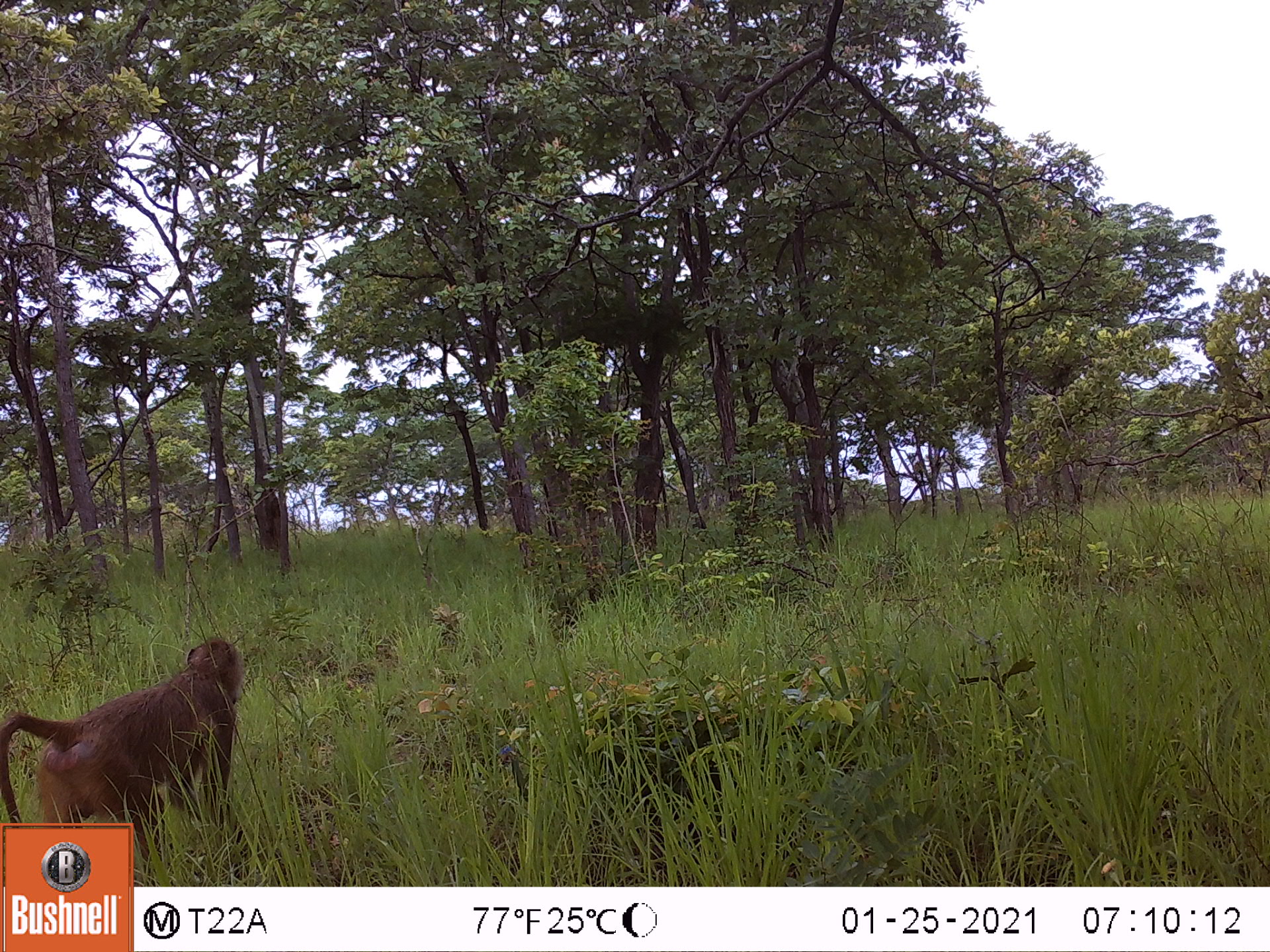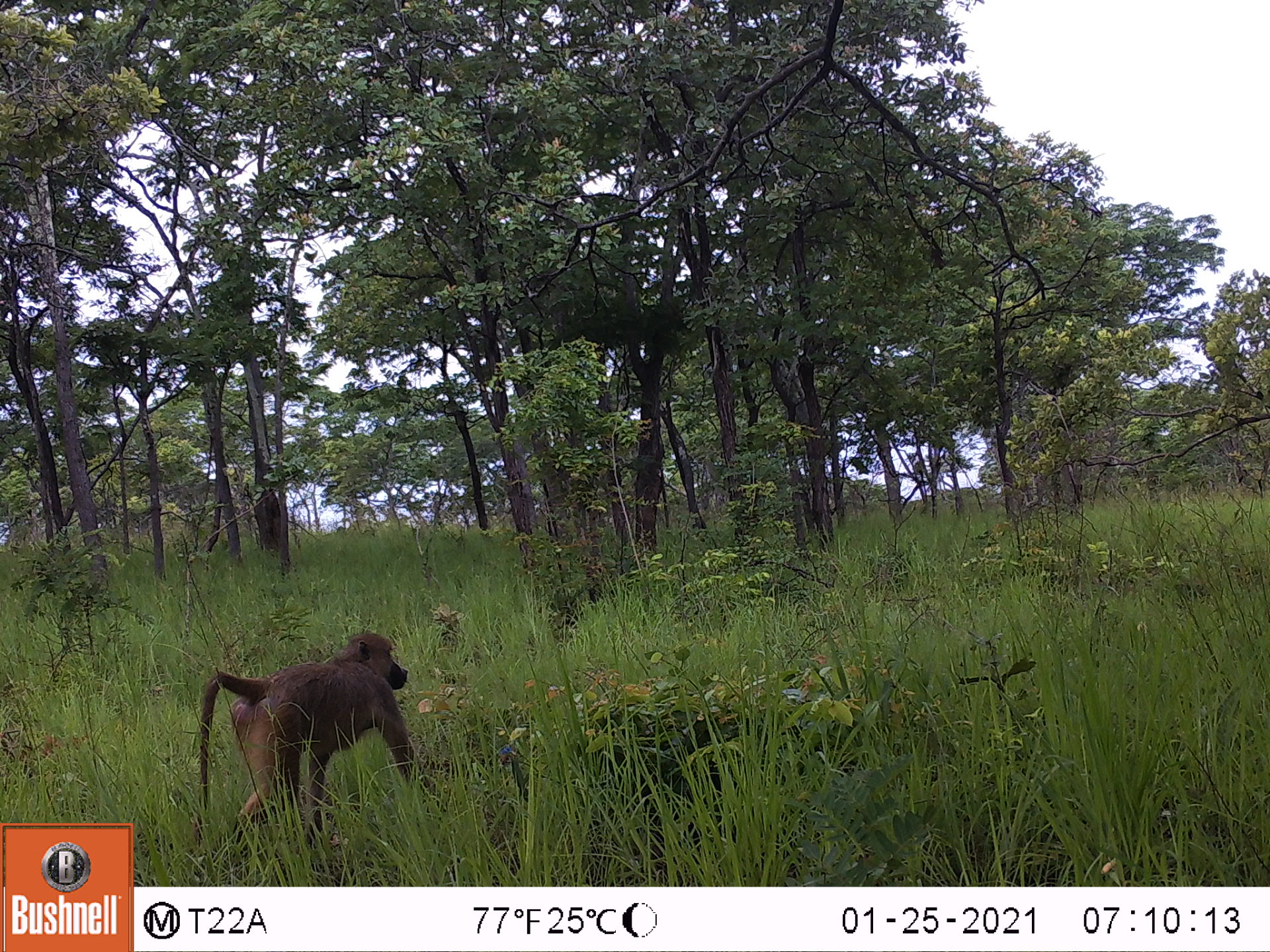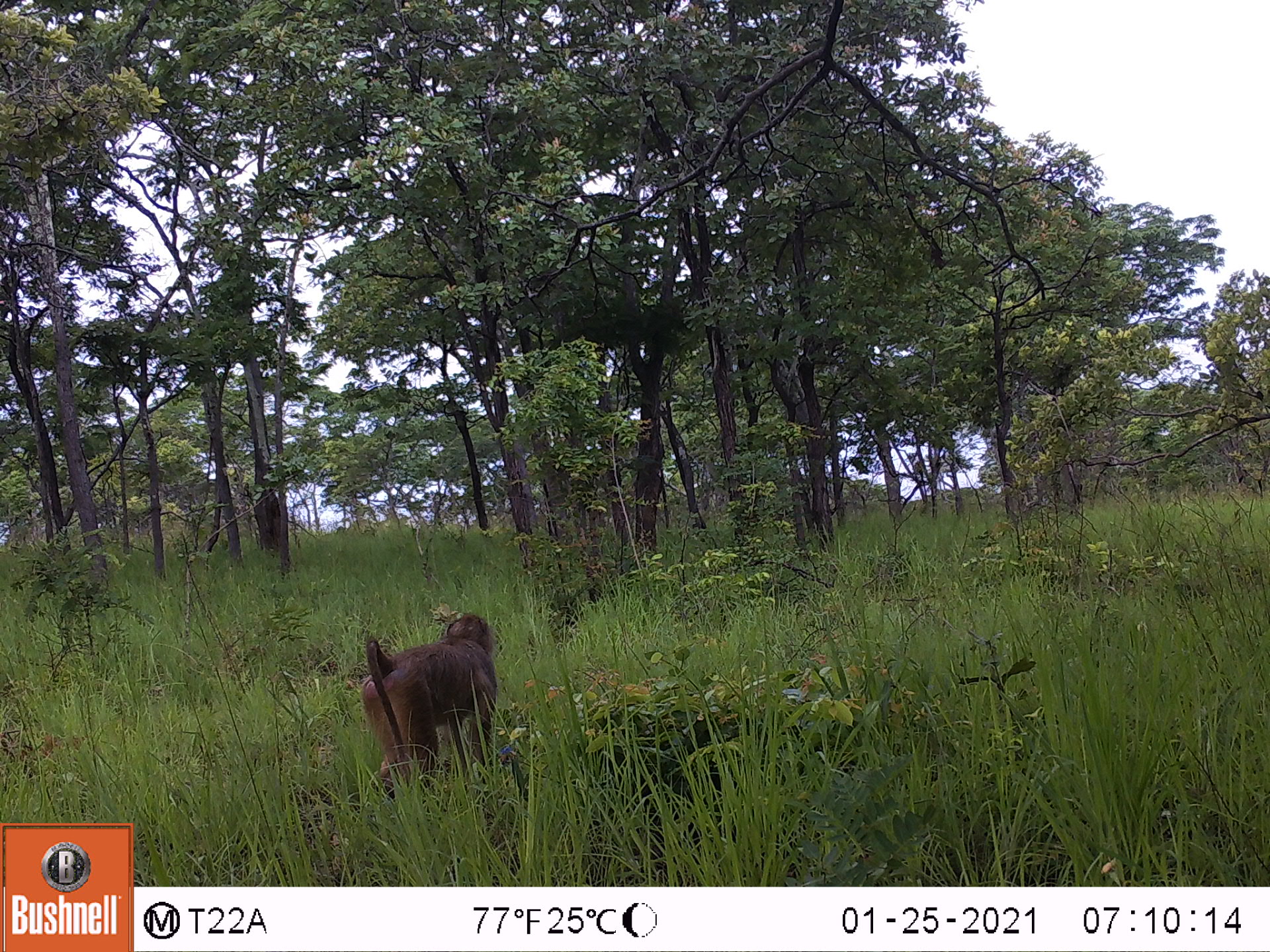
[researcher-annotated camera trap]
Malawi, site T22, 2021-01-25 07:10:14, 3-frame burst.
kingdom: Animalia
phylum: Chordata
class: Mammalia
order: Primates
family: Cercopithecidae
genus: Papio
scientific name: Papio cynocephalus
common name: yellow baboon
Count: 1.